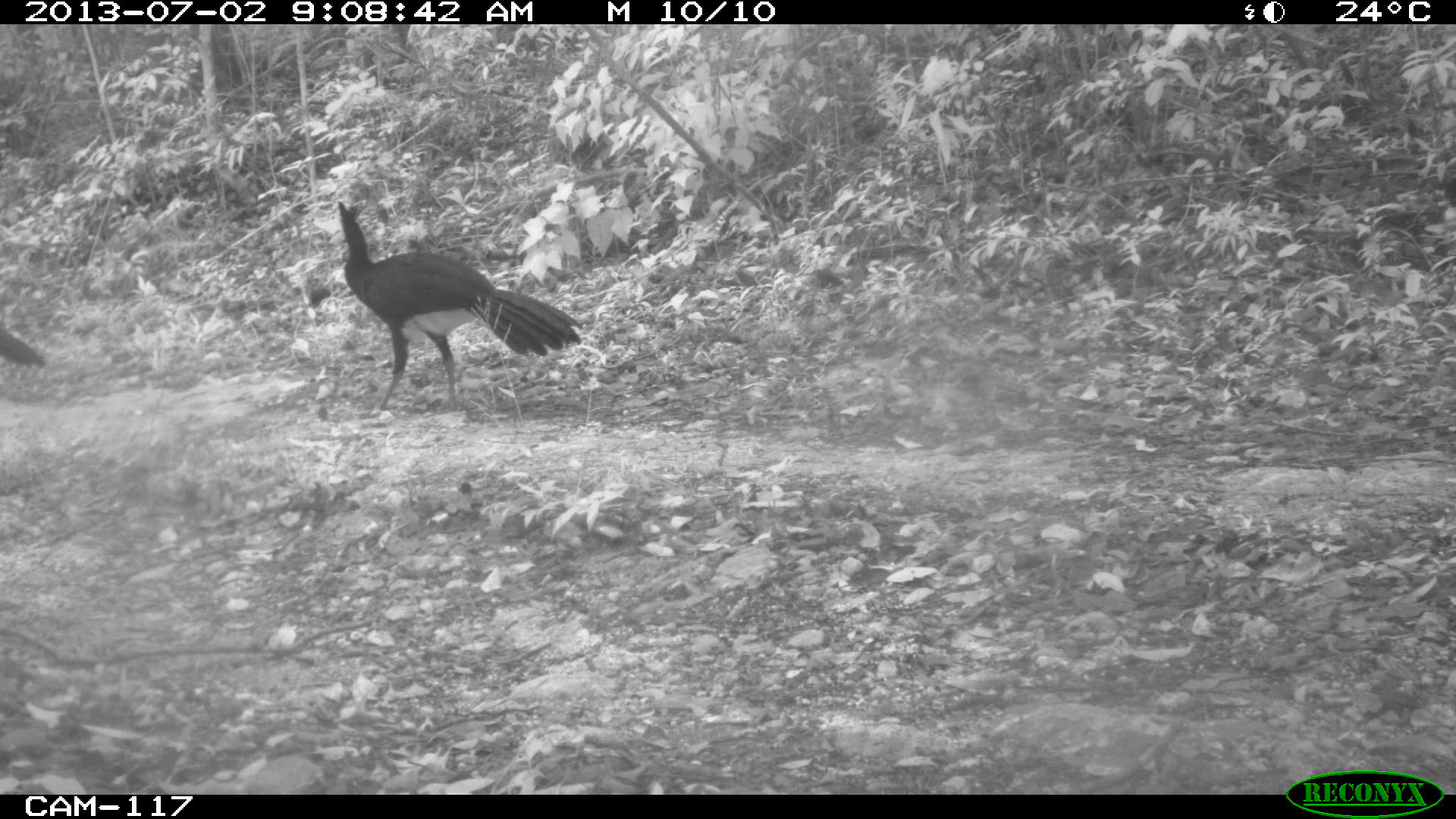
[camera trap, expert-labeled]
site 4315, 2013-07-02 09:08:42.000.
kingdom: Animalia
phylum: Chordata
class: Aves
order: Galliformes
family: Cracidae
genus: Crax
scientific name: Crax rubra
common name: great curassow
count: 3